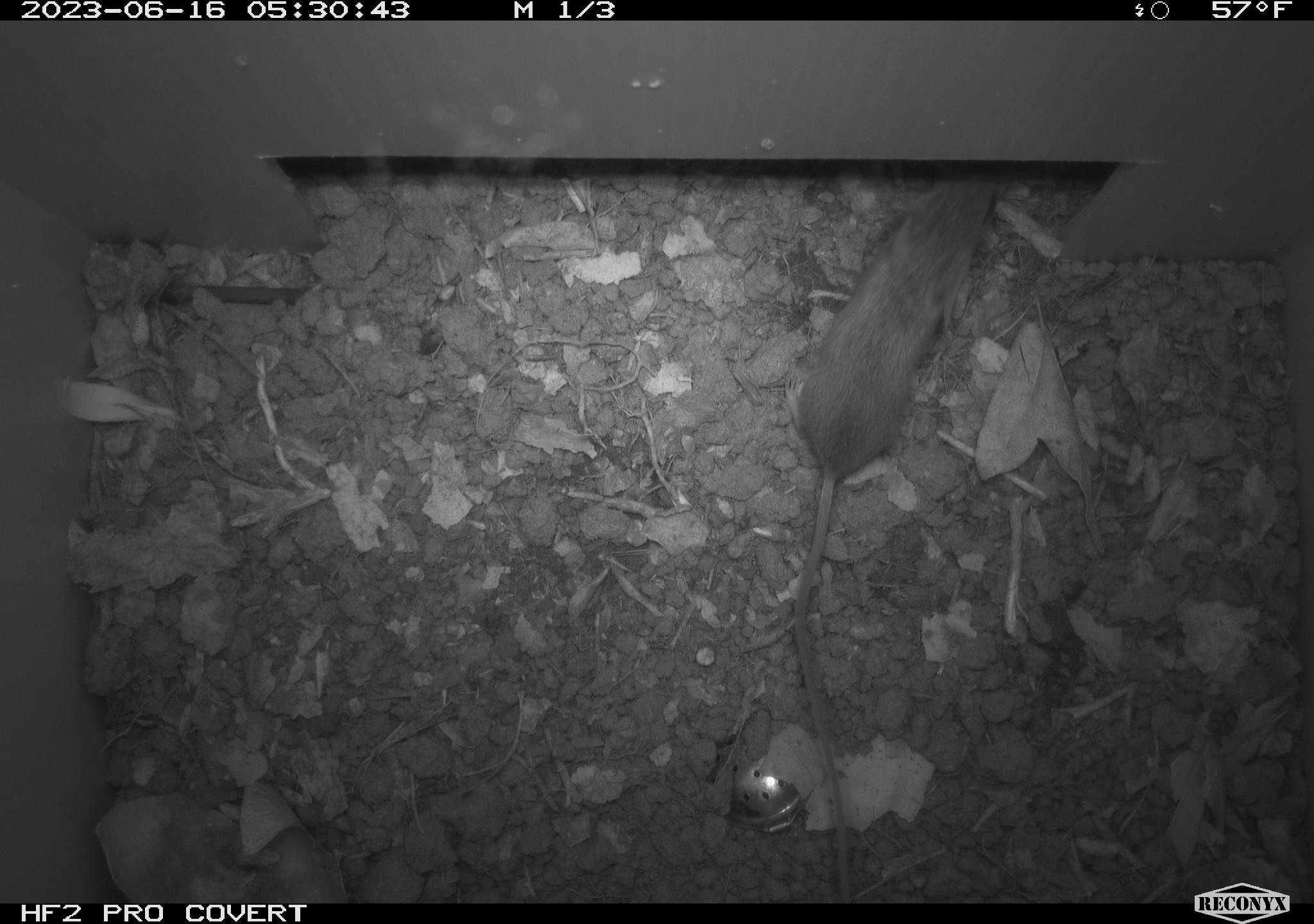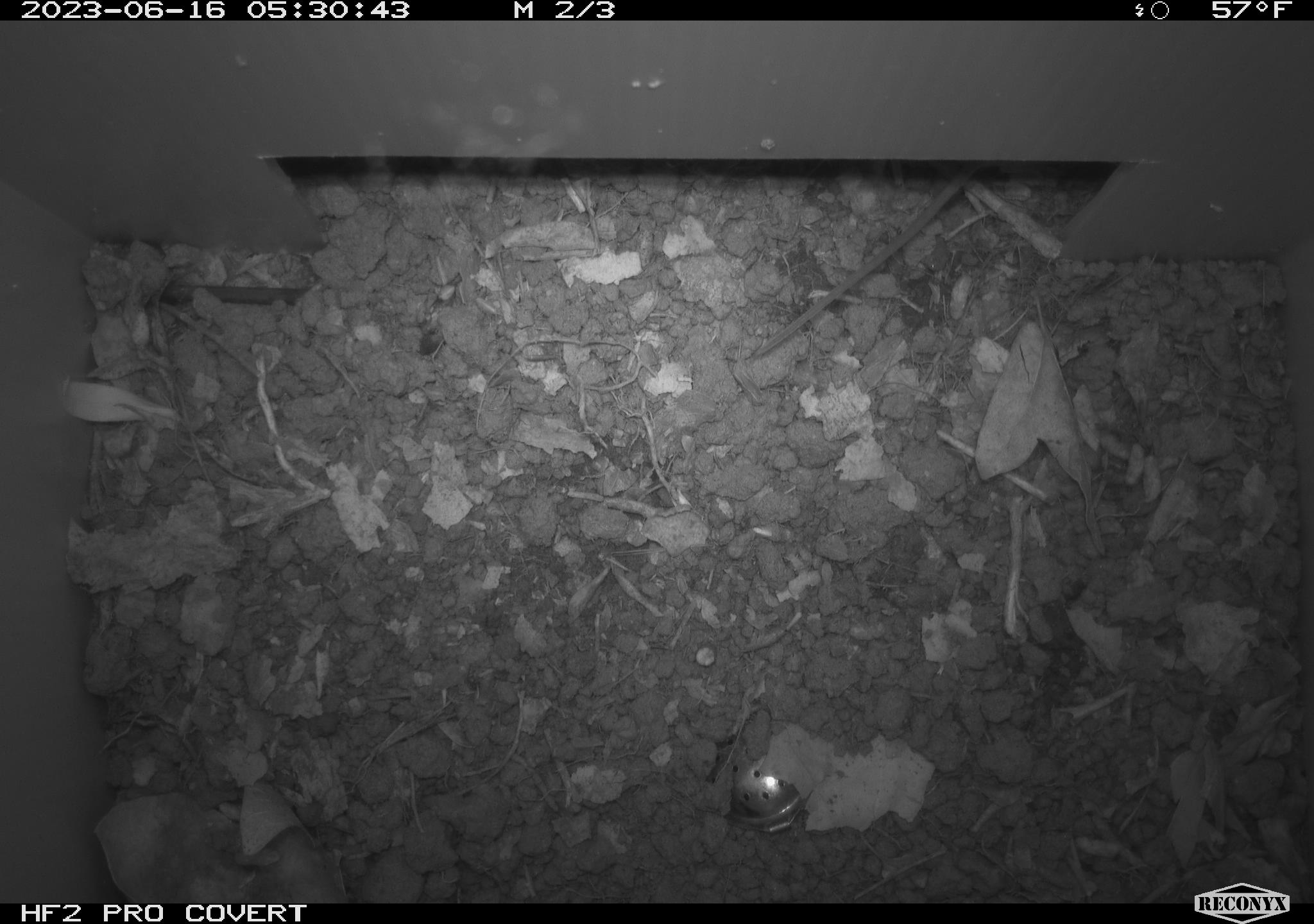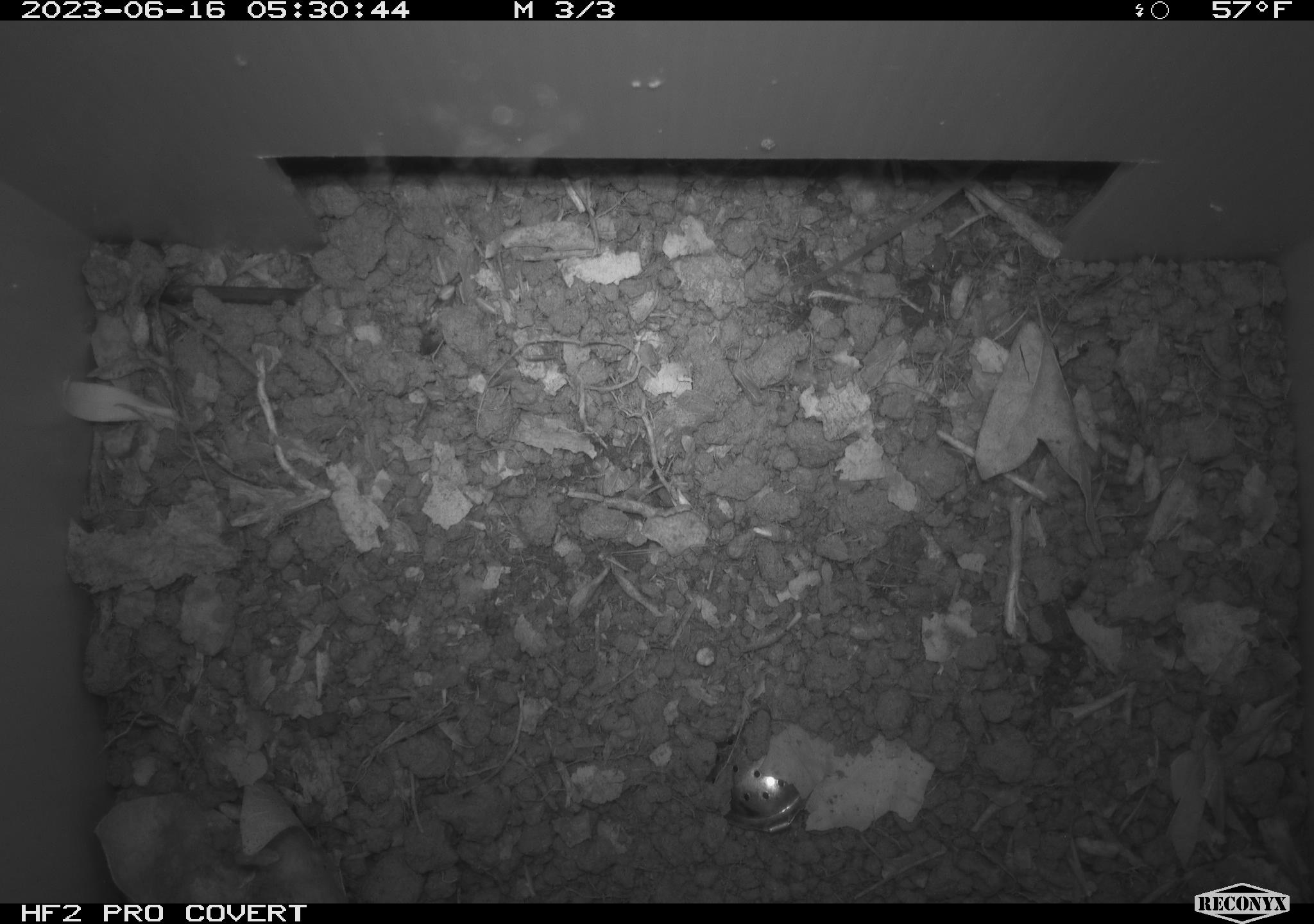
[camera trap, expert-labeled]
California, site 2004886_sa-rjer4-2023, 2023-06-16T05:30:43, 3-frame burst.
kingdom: Animalia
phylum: Chordata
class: Mammalia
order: Rodentia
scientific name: Rodentia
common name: mouse species